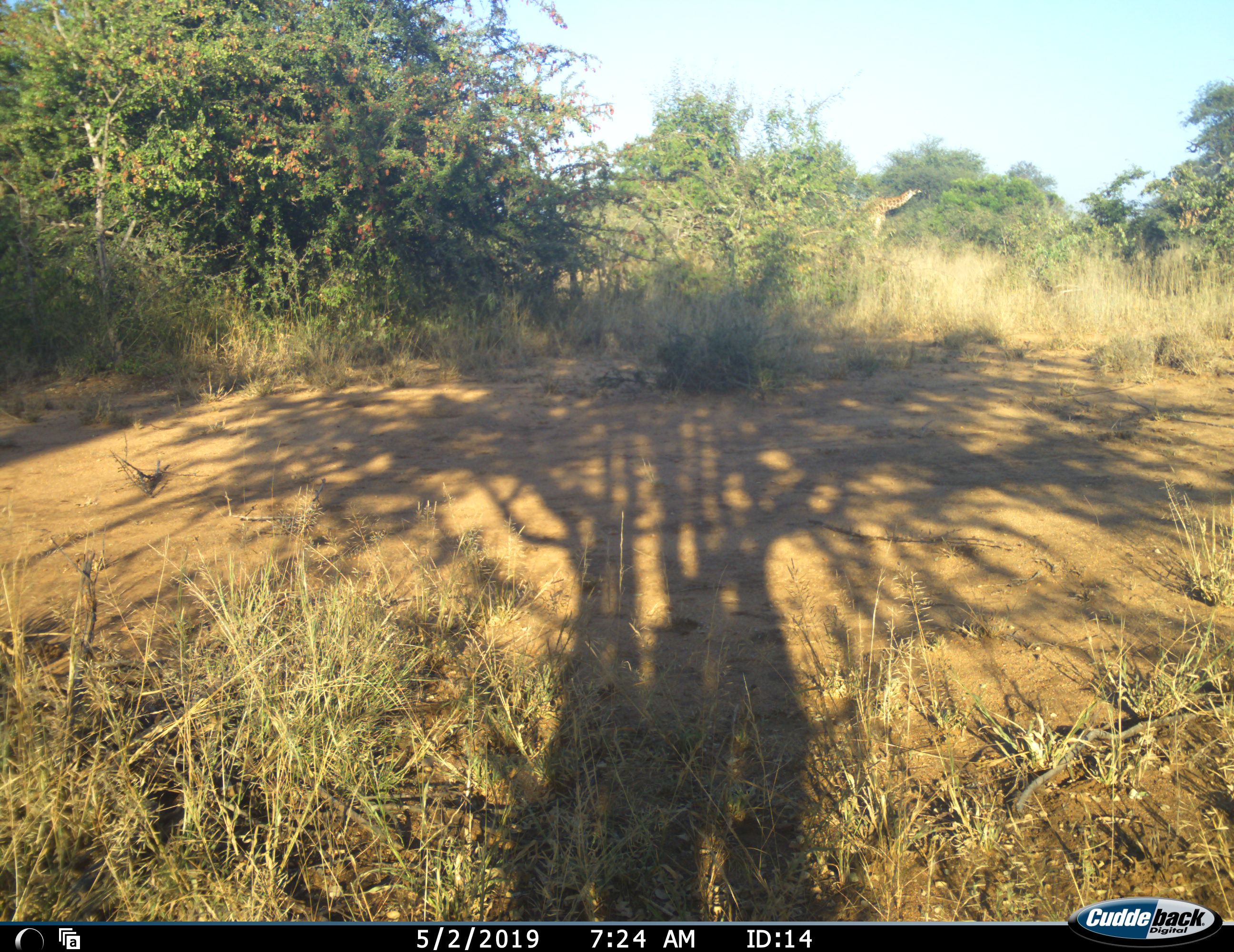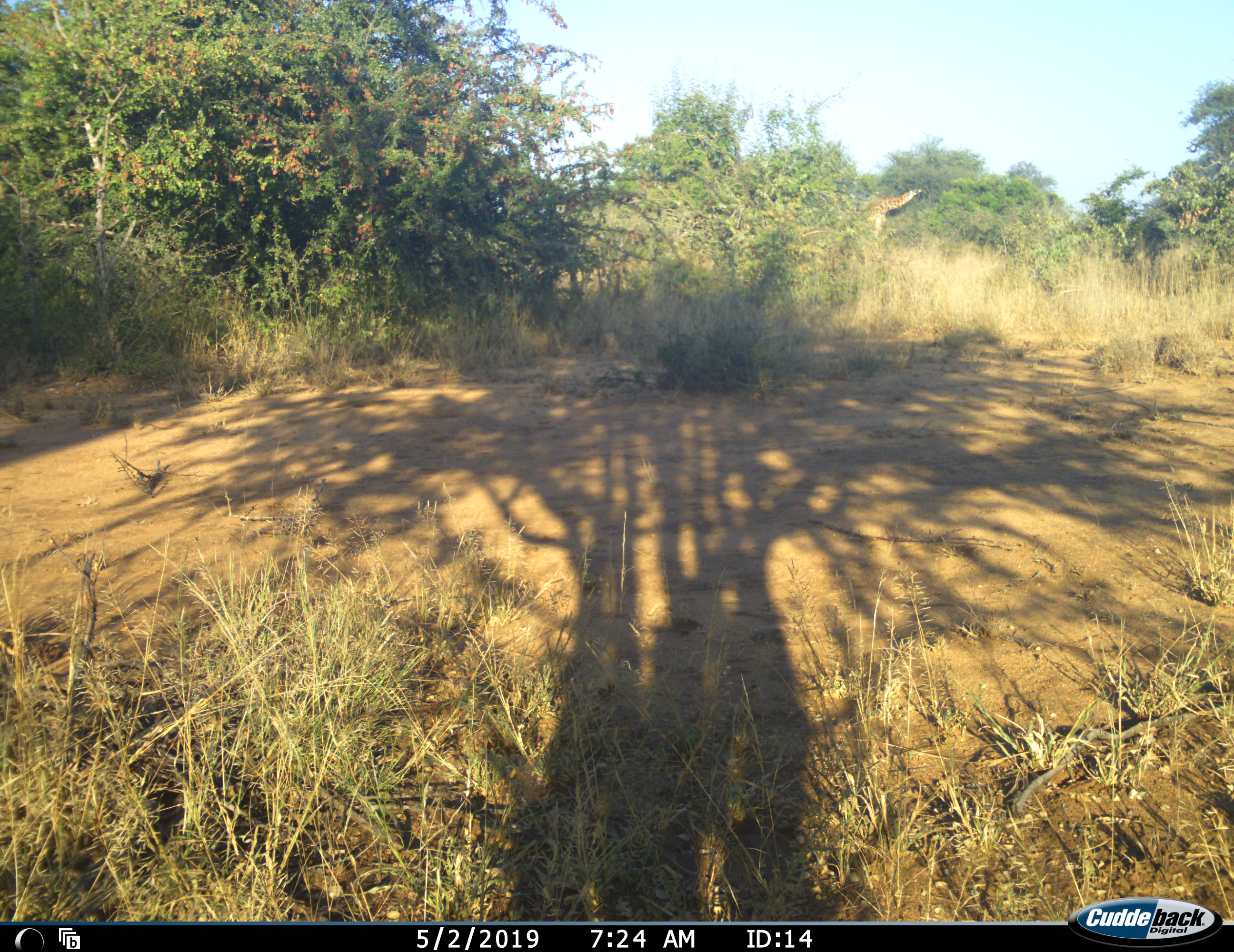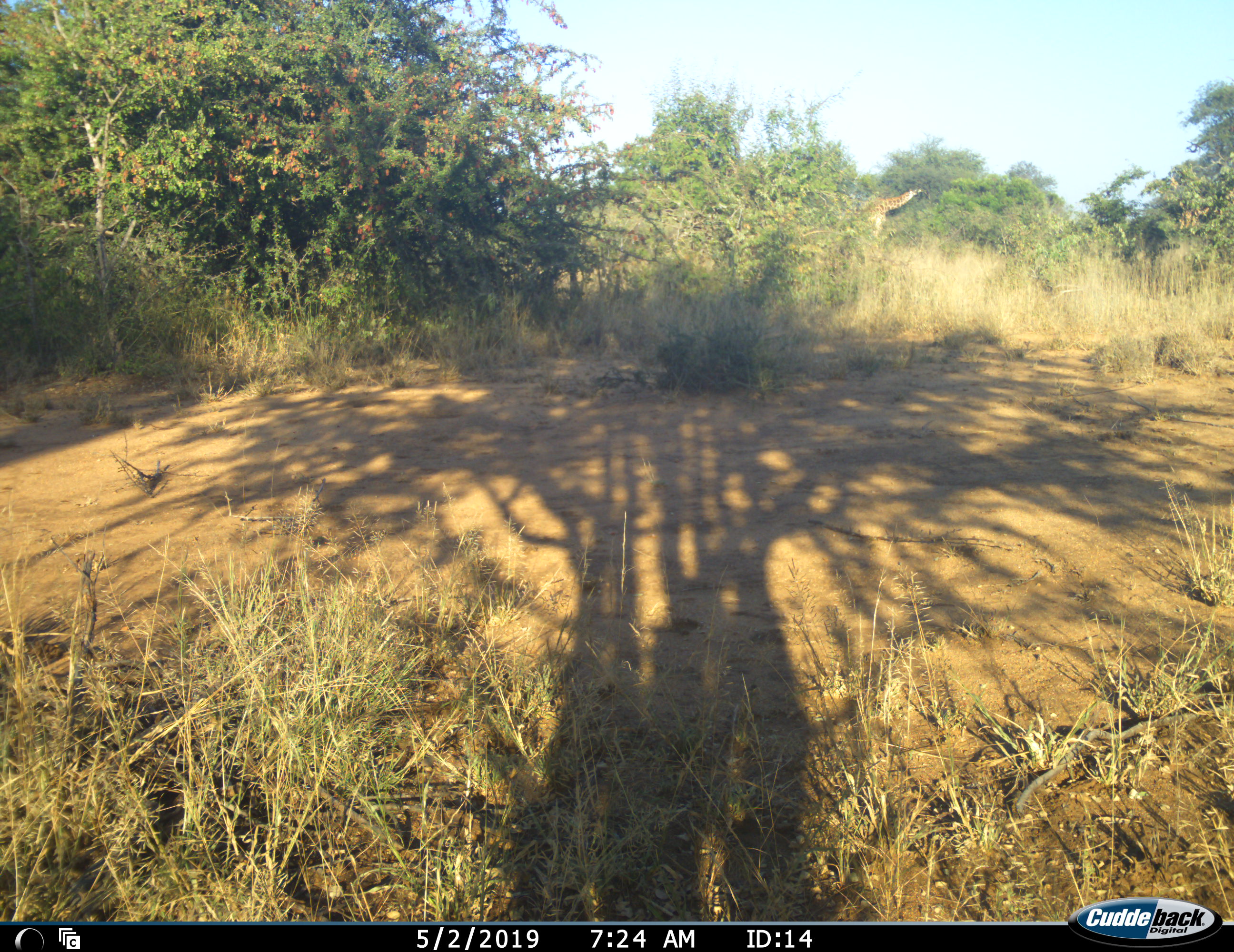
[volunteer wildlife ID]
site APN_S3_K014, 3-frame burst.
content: unidentified animal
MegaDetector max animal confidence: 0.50